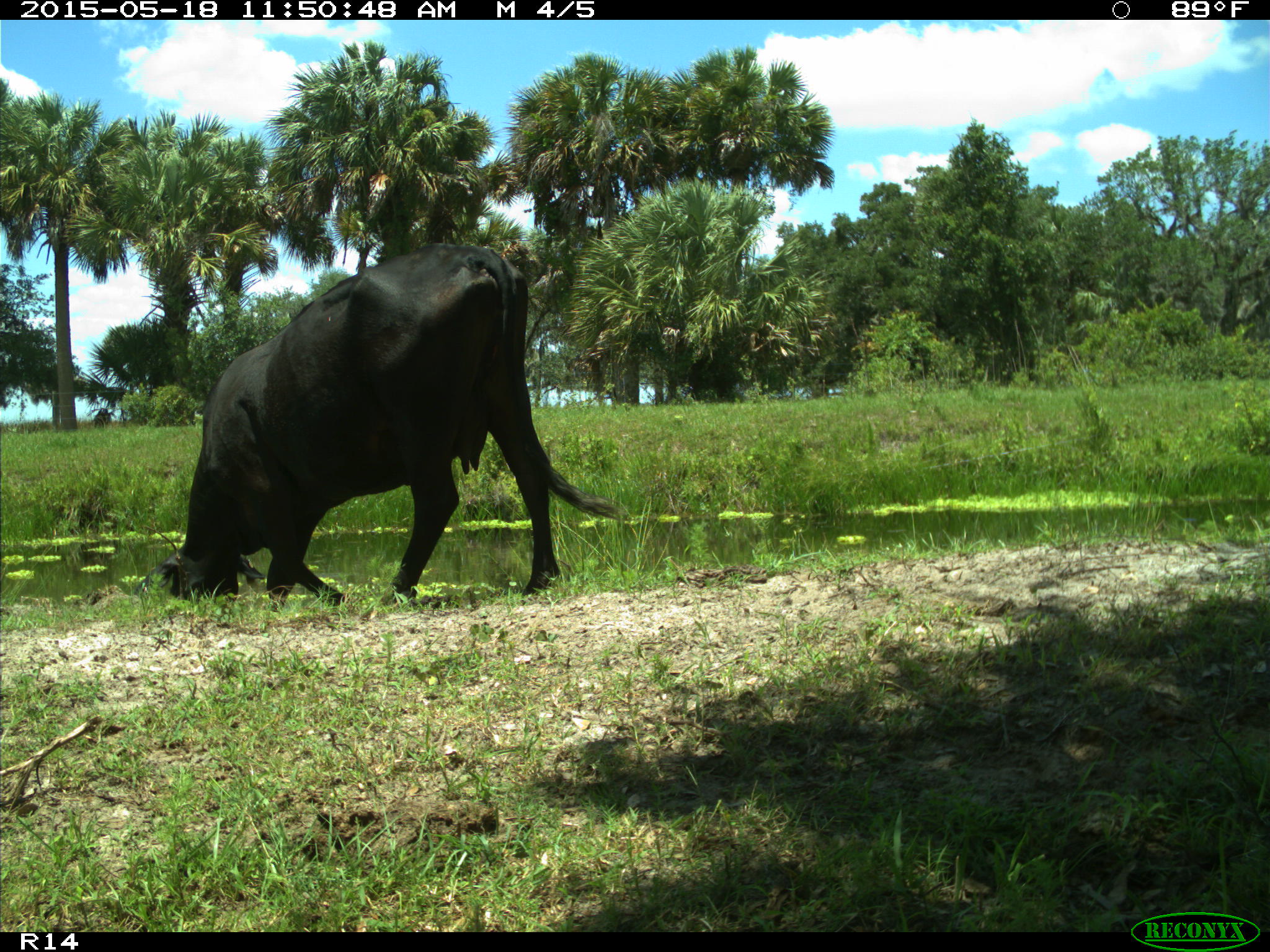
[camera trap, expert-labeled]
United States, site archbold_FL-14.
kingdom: Animalia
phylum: Chordata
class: Mammalia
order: Artiodactyla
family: Bovidae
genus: Bos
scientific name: Bos taurus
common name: domestic cow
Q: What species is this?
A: Bos taurus (domestic cow).